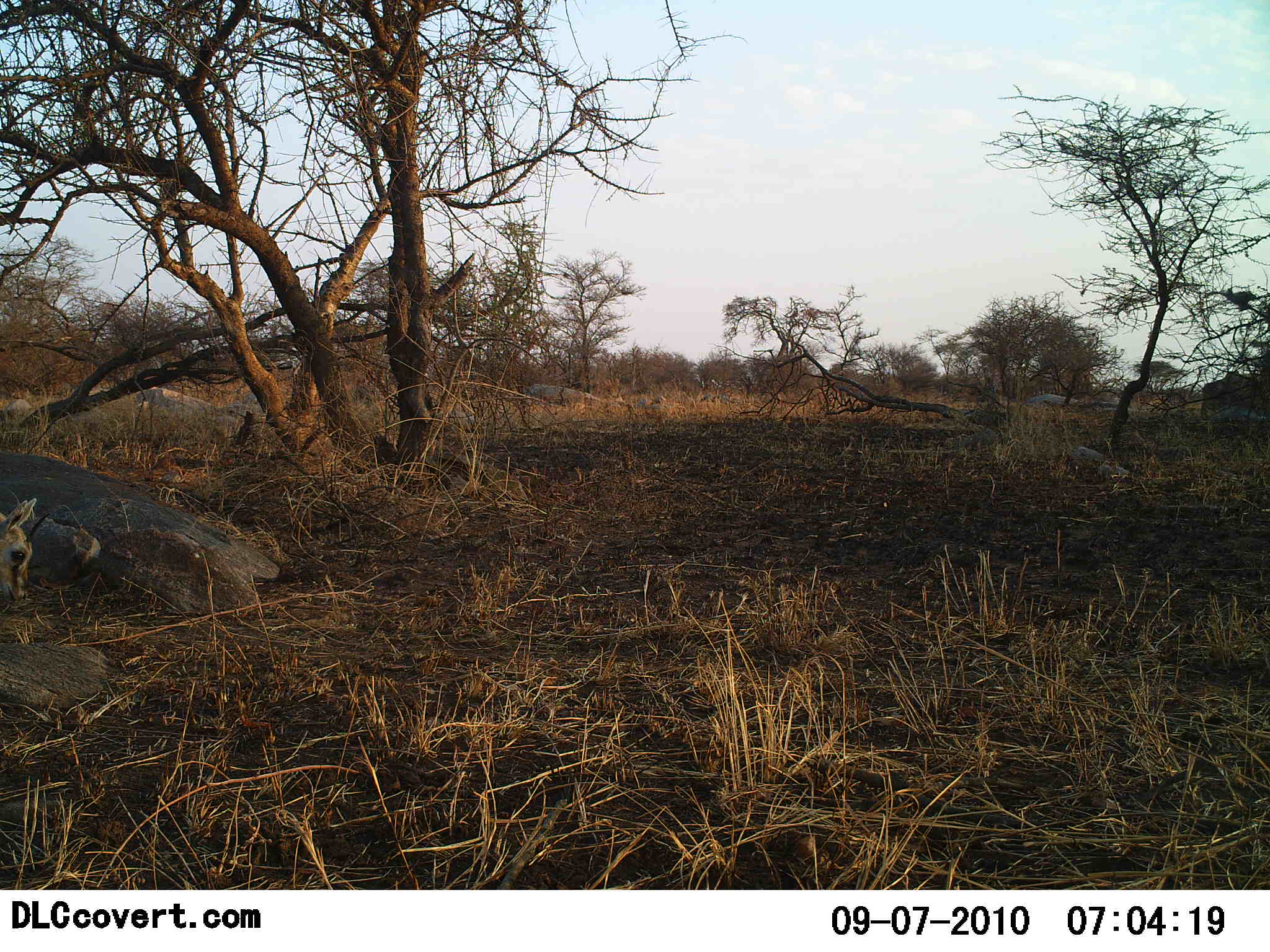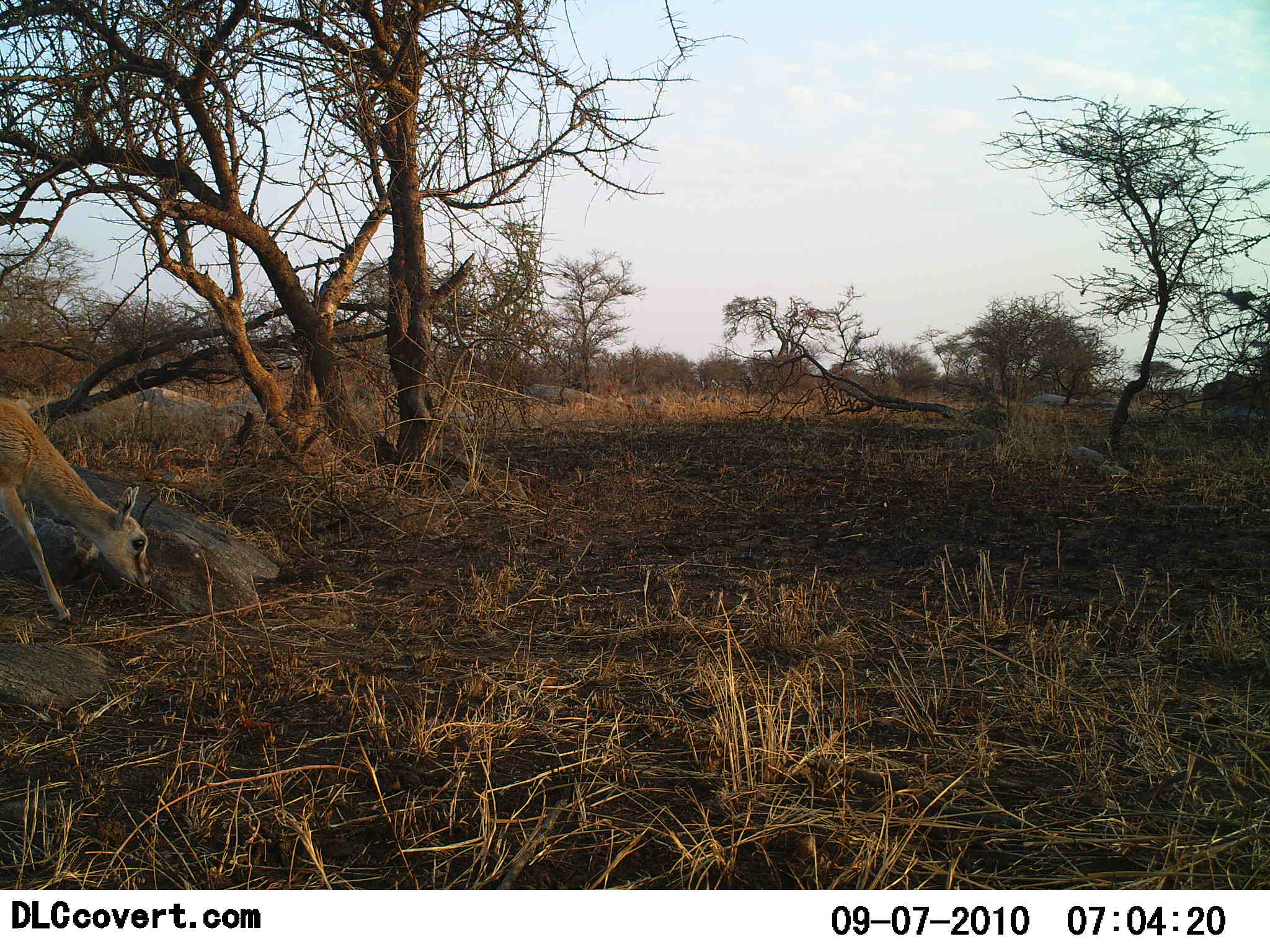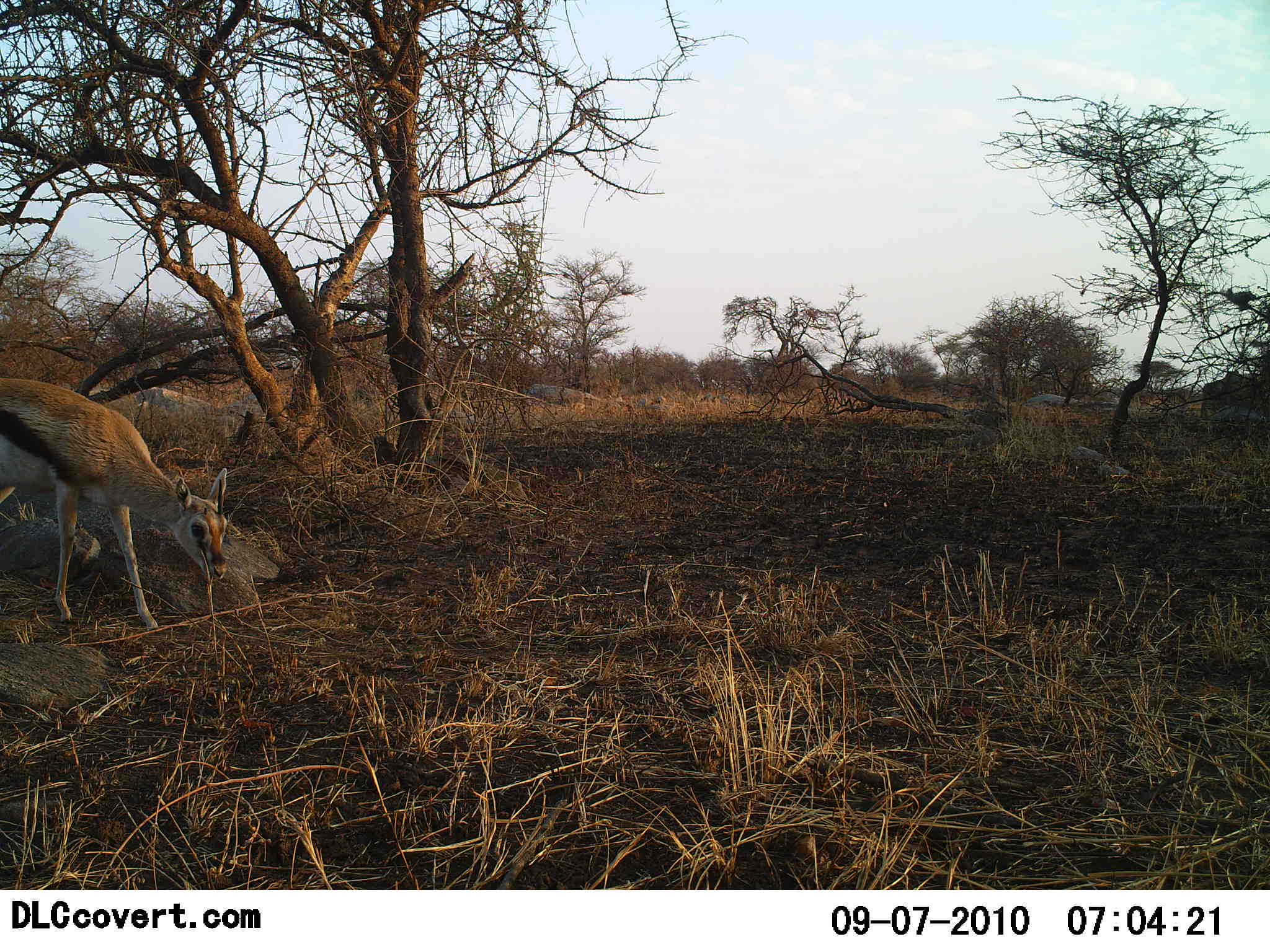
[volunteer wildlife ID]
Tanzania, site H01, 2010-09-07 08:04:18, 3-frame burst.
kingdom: Animalia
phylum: Chordata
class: Mammalia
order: Artiodactyla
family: Bovidae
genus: Eudorcas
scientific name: Eudorcas thomsonii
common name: thomson's gazelle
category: gazellethomsons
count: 1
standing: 25%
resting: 0%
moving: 62%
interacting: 0%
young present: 0%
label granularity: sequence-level